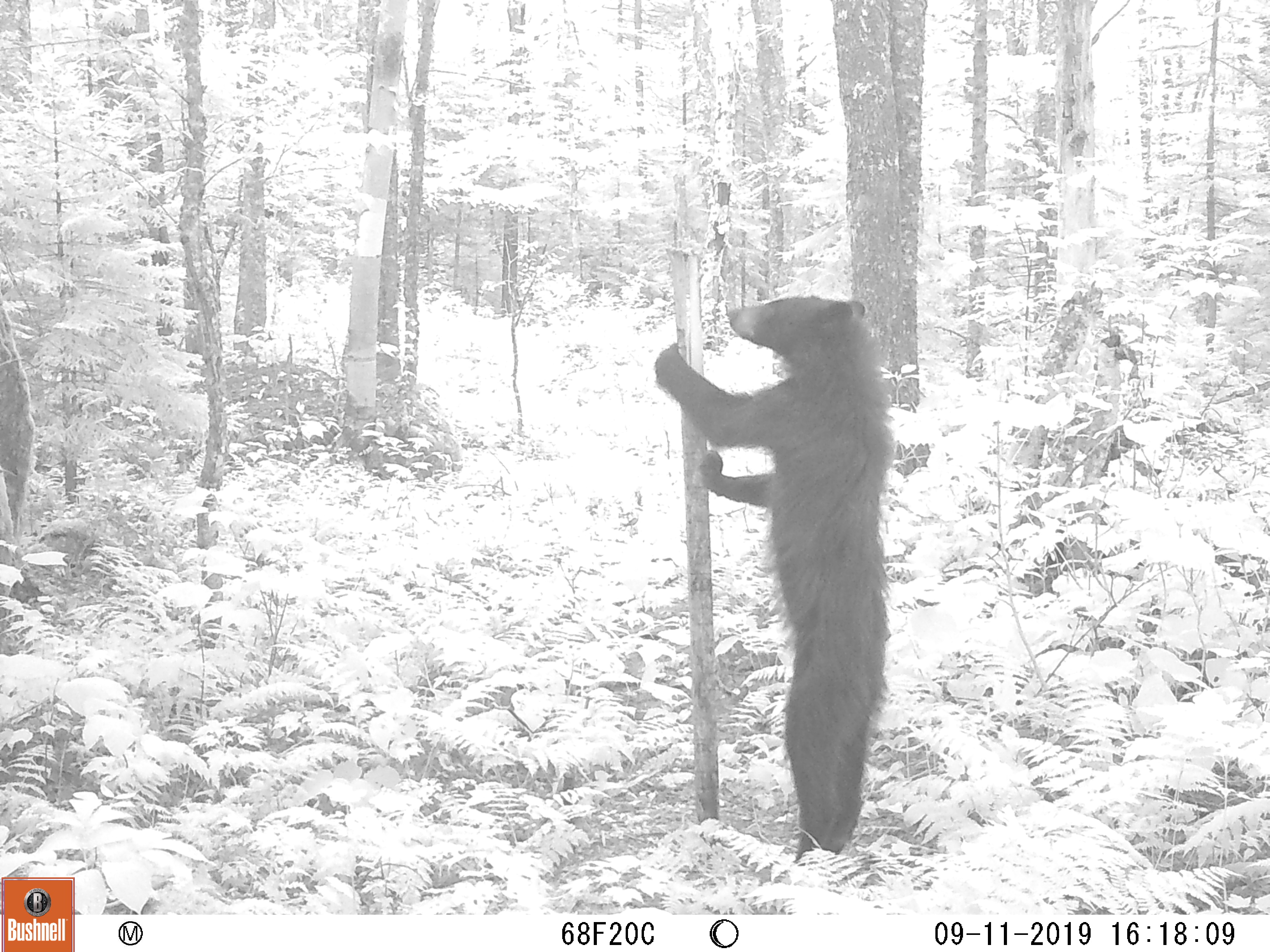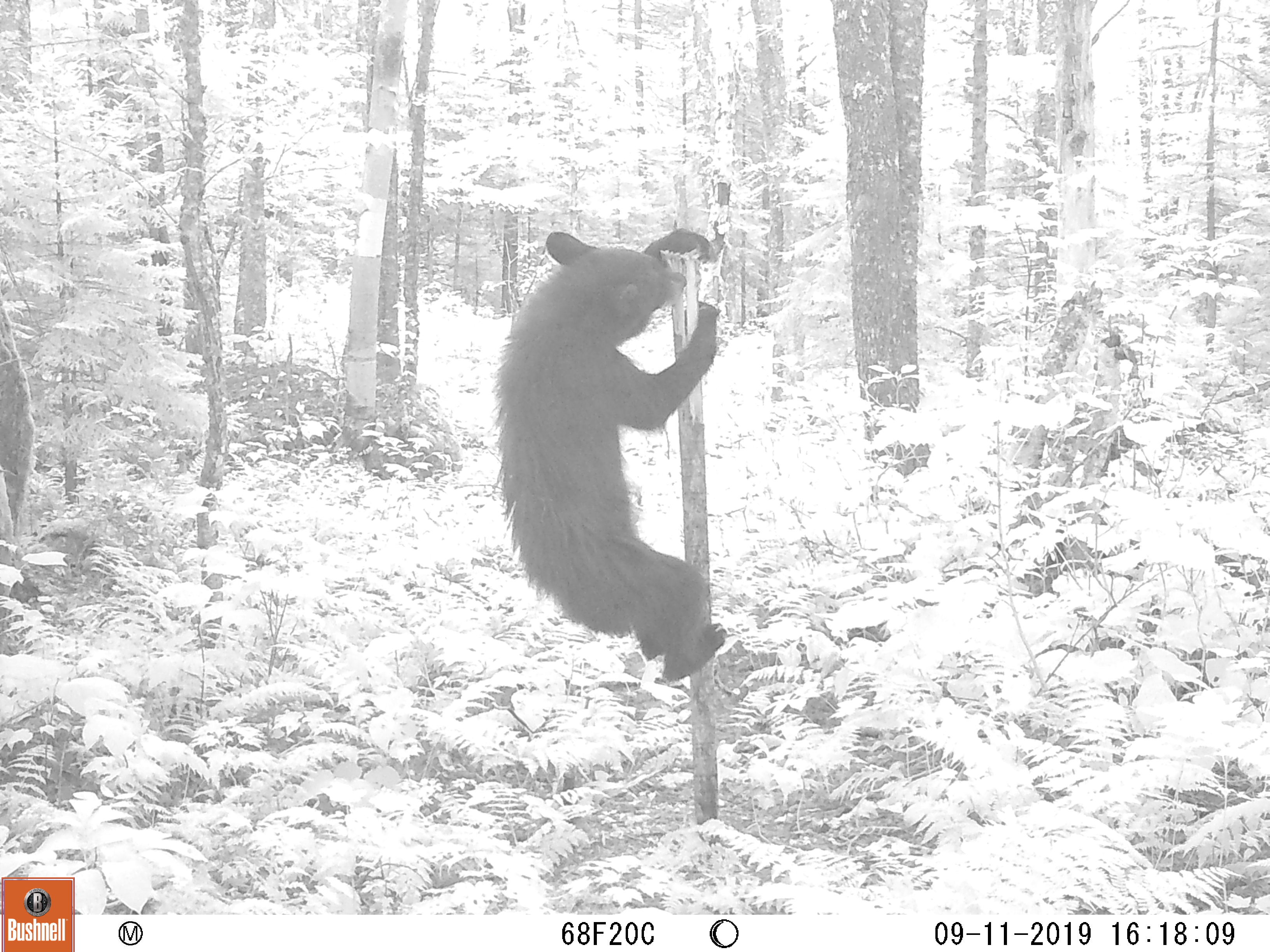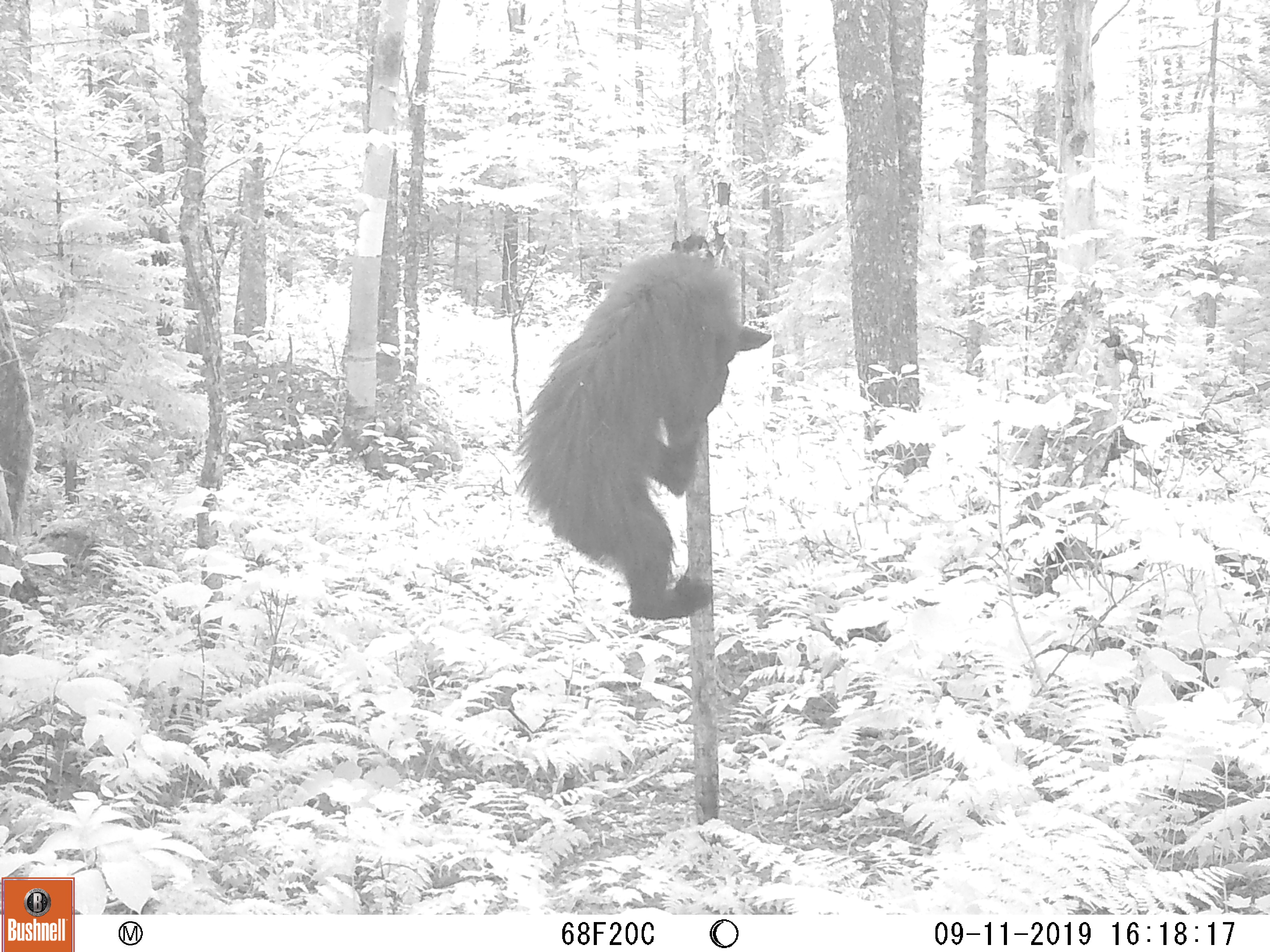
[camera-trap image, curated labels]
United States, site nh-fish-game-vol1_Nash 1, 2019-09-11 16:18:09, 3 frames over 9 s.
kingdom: Animalia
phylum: Chordata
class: Mammalia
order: Carnivora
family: Ursidae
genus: Ursus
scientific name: Ursus americanus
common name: black bear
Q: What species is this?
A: Black bear (Ursus americanus).